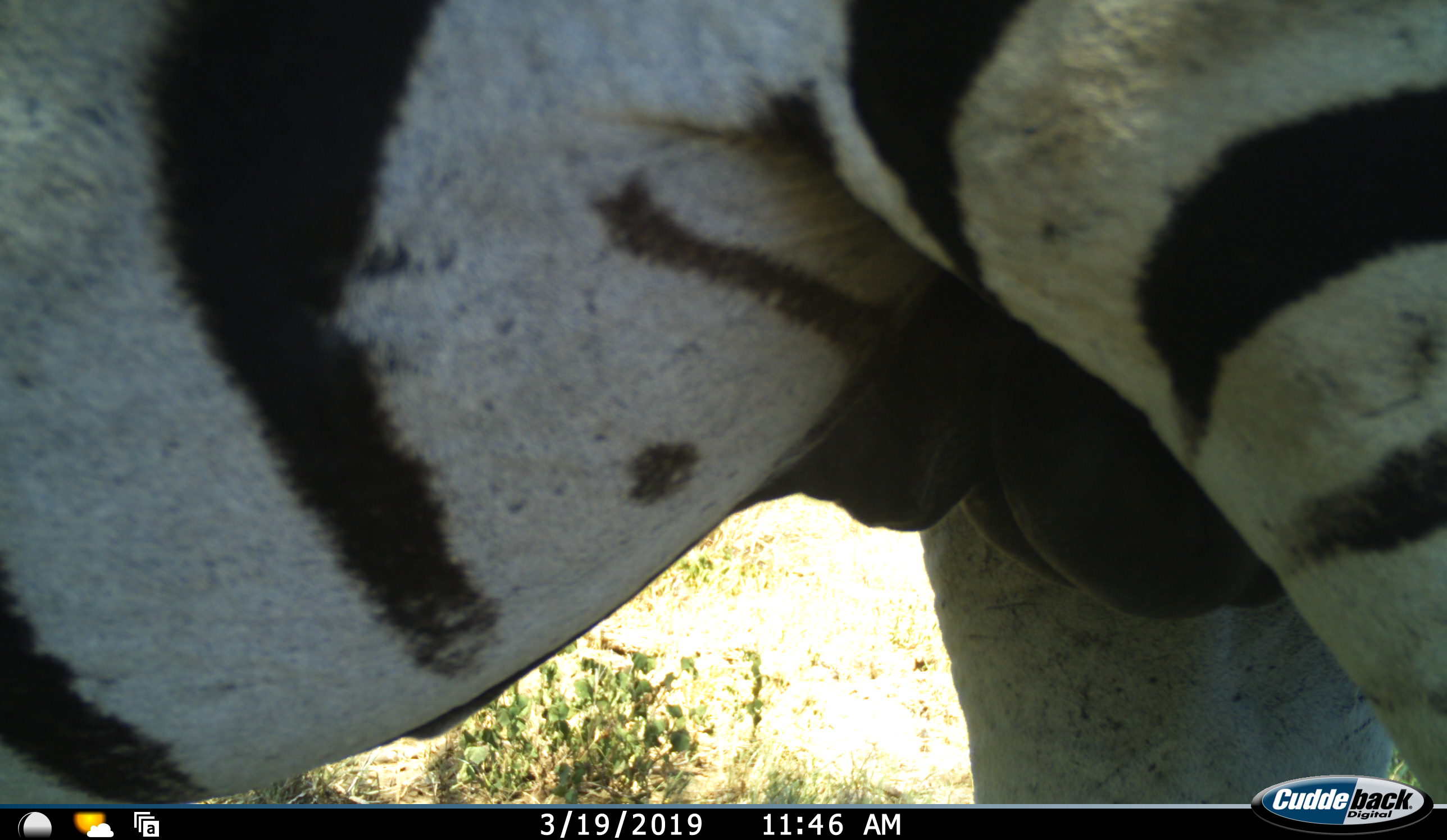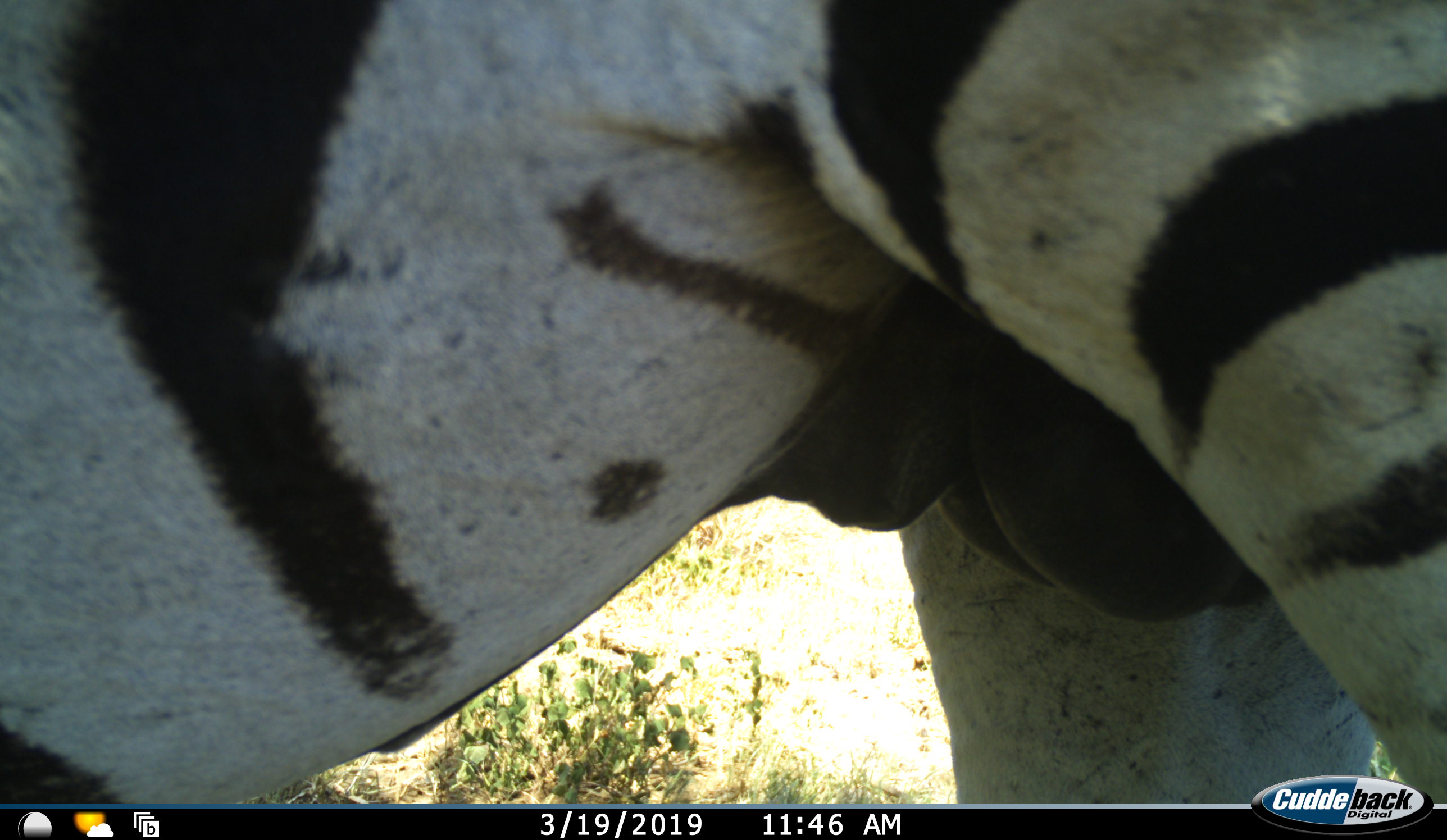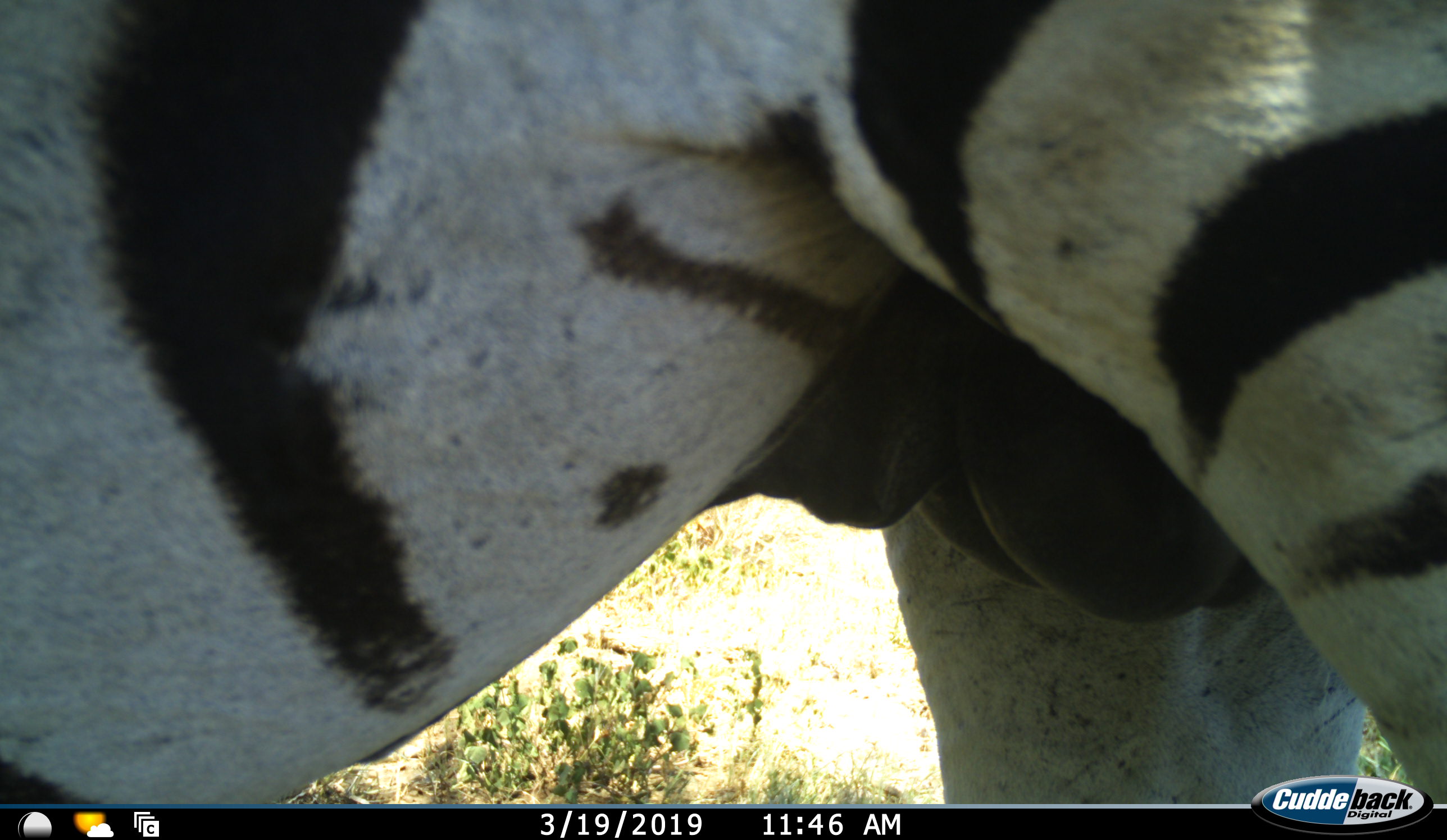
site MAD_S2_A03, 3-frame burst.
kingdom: Animalia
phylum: Chordata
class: Mammalia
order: Perissodactyla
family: Equidae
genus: Equus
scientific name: Equus quagga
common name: plains zebra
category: zebraplains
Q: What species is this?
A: Zebraplains (plains zebra) (Equus quagga).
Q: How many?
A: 1.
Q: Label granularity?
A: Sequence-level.